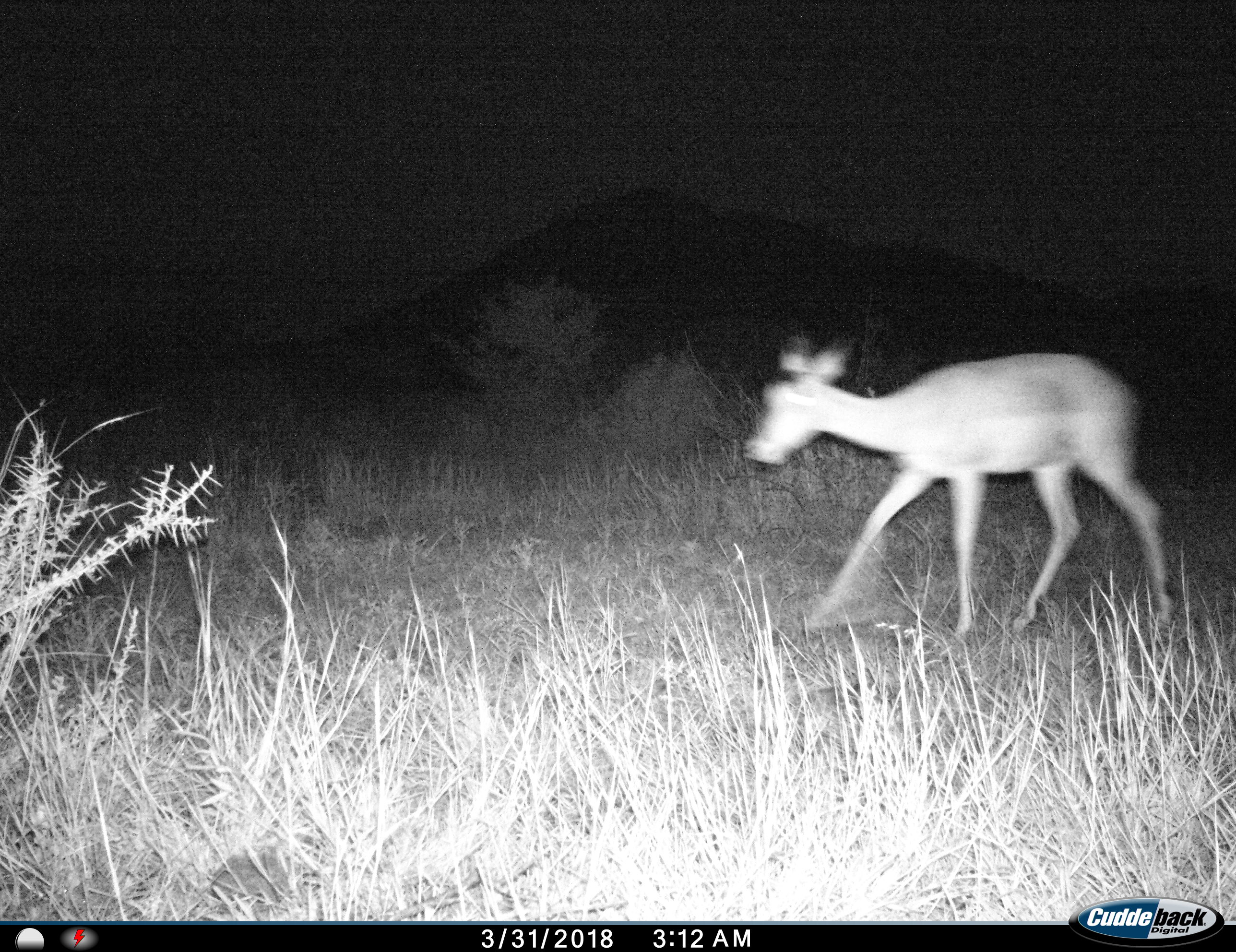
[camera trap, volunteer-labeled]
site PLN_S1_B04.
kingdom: Animalia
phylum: Chordata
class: Mammalia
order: Artiodactyla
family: Bovidae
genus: Aepyceros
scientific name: Aepyceros melampus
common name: impala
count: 1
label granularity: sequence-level